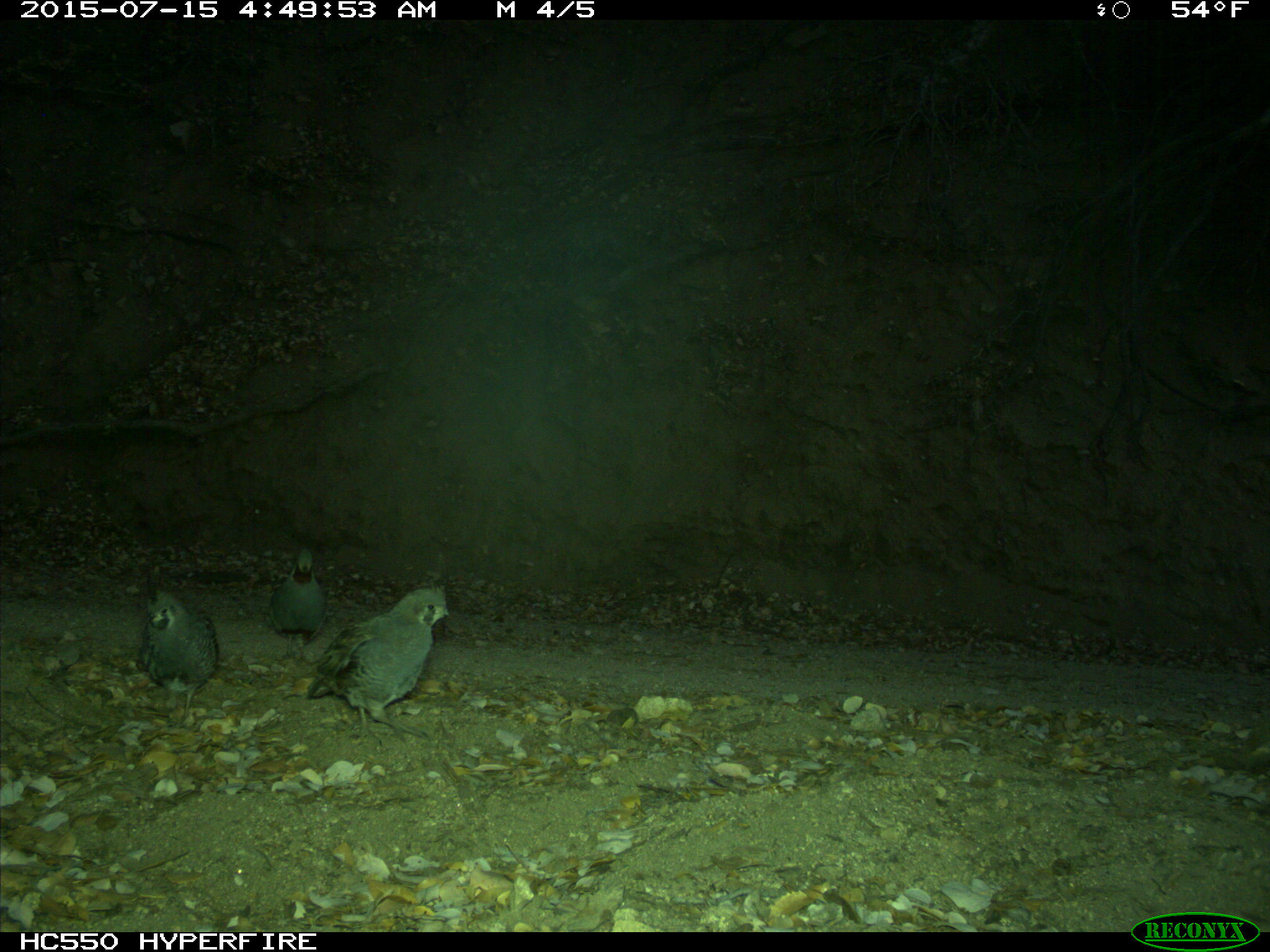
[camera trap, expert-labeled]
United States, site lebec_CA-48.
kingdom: Animalia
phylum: Chordata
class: Aves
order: Galliformes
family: Odontophoridae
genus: Callipepla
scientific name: Callipepla californica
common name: california quail